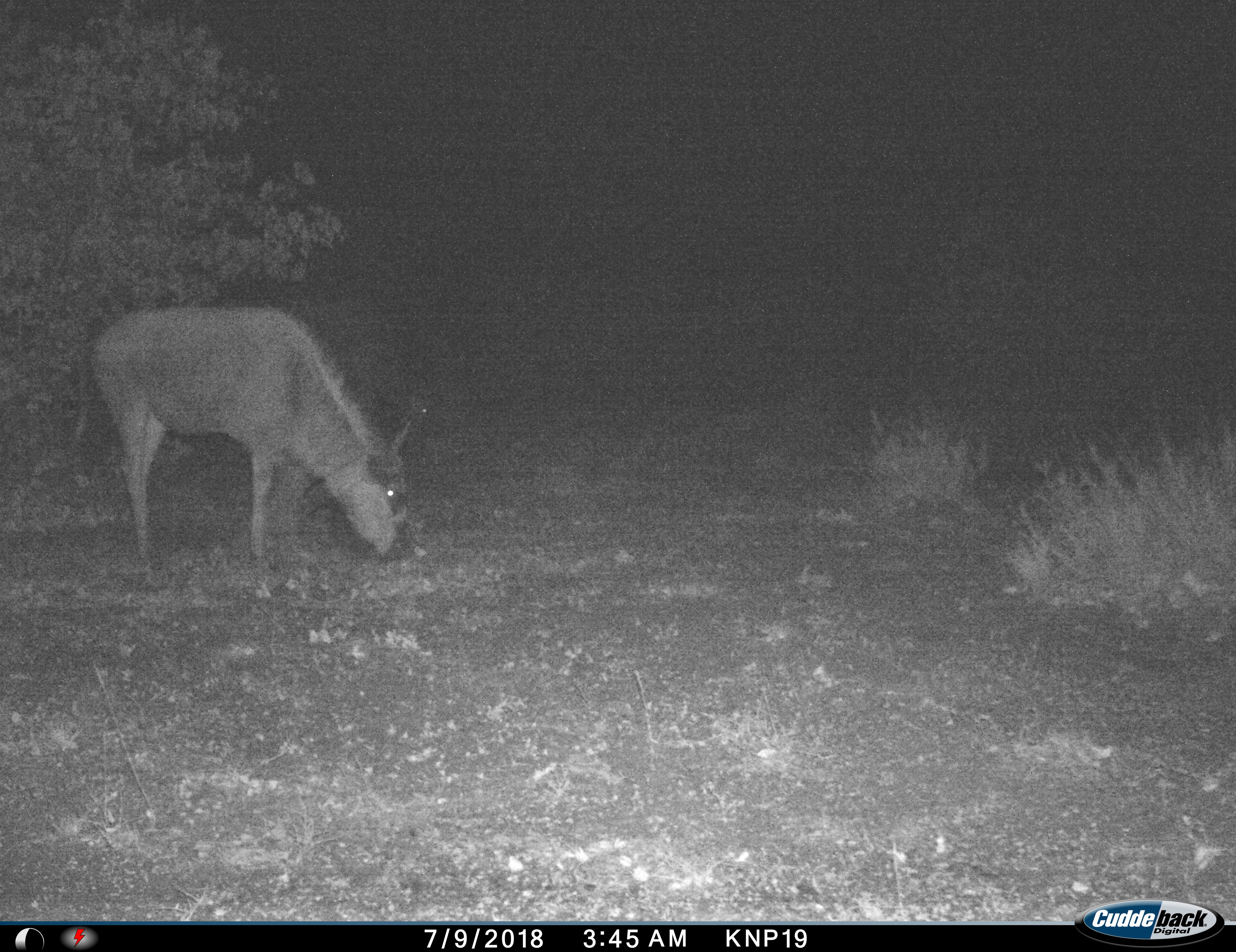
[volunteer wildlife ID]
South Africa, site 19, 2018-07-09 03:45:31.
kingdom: Animalia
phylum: Chordata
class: Mammalia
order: Artiodactyla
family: Bovidae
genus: Connochaetes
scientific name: Connochaetes taurinus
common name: blue wildebeest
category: wildebeestblue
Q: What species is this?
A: Wildebeestblue (blue wildebeest) (Connochaetes taurinus).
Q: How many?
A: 1.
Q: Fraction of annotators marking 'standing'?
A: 11%.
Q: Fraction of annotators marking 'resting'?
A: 0%.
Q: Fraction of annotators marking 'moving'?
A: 0%.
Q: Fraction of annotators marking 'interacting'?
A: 0%.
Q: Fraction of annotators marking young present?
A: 0%.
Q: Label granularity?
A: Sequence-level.